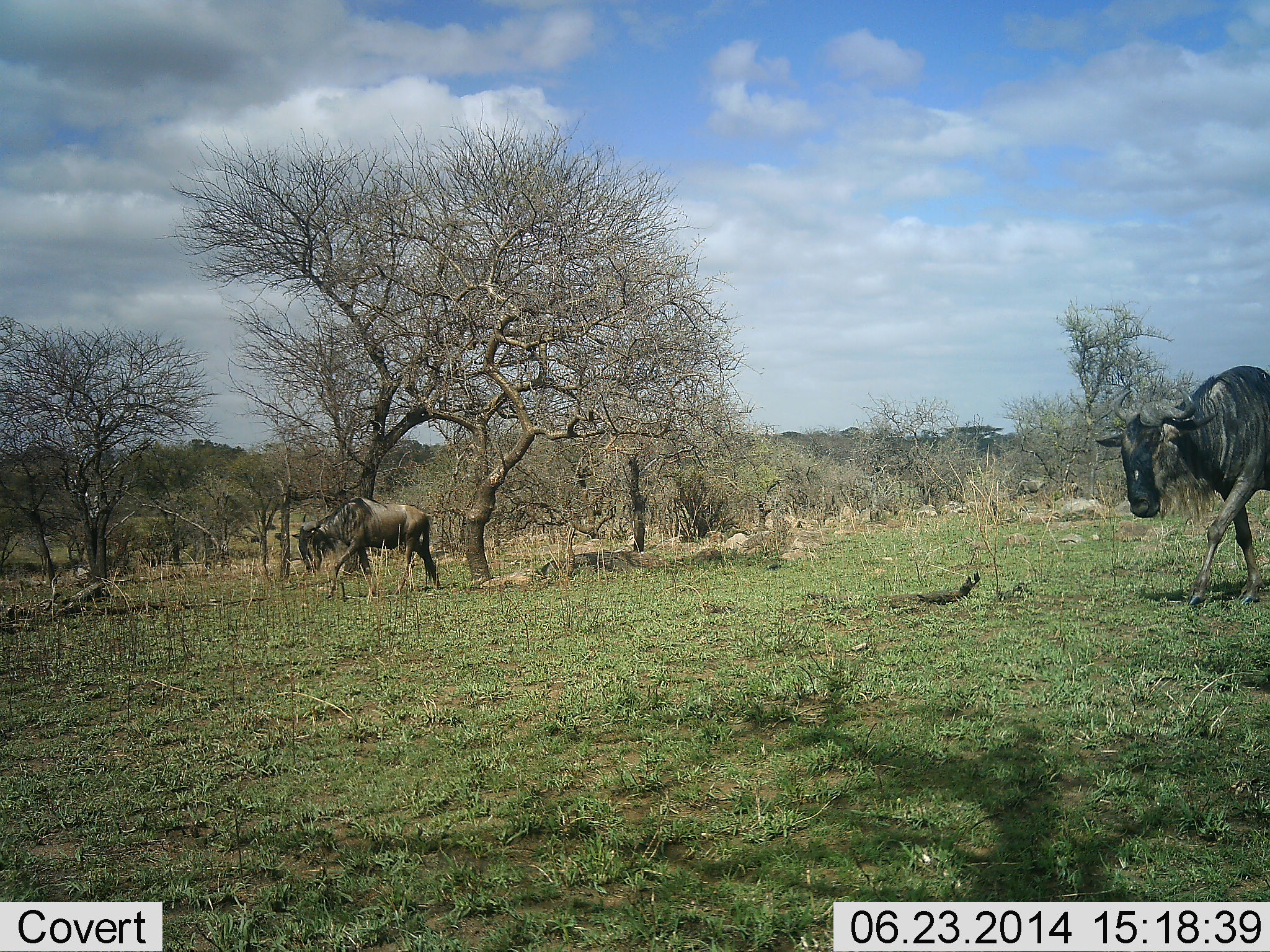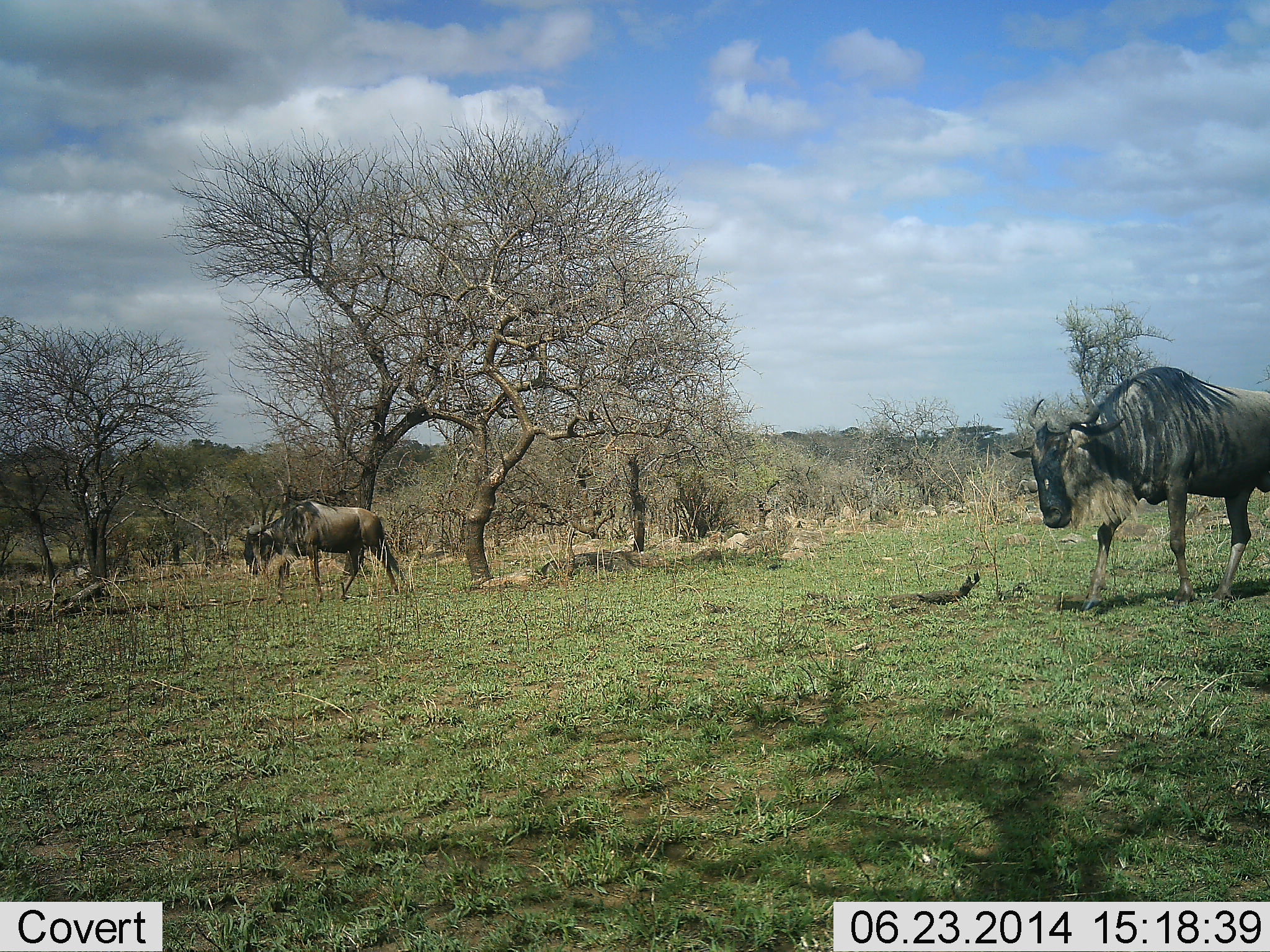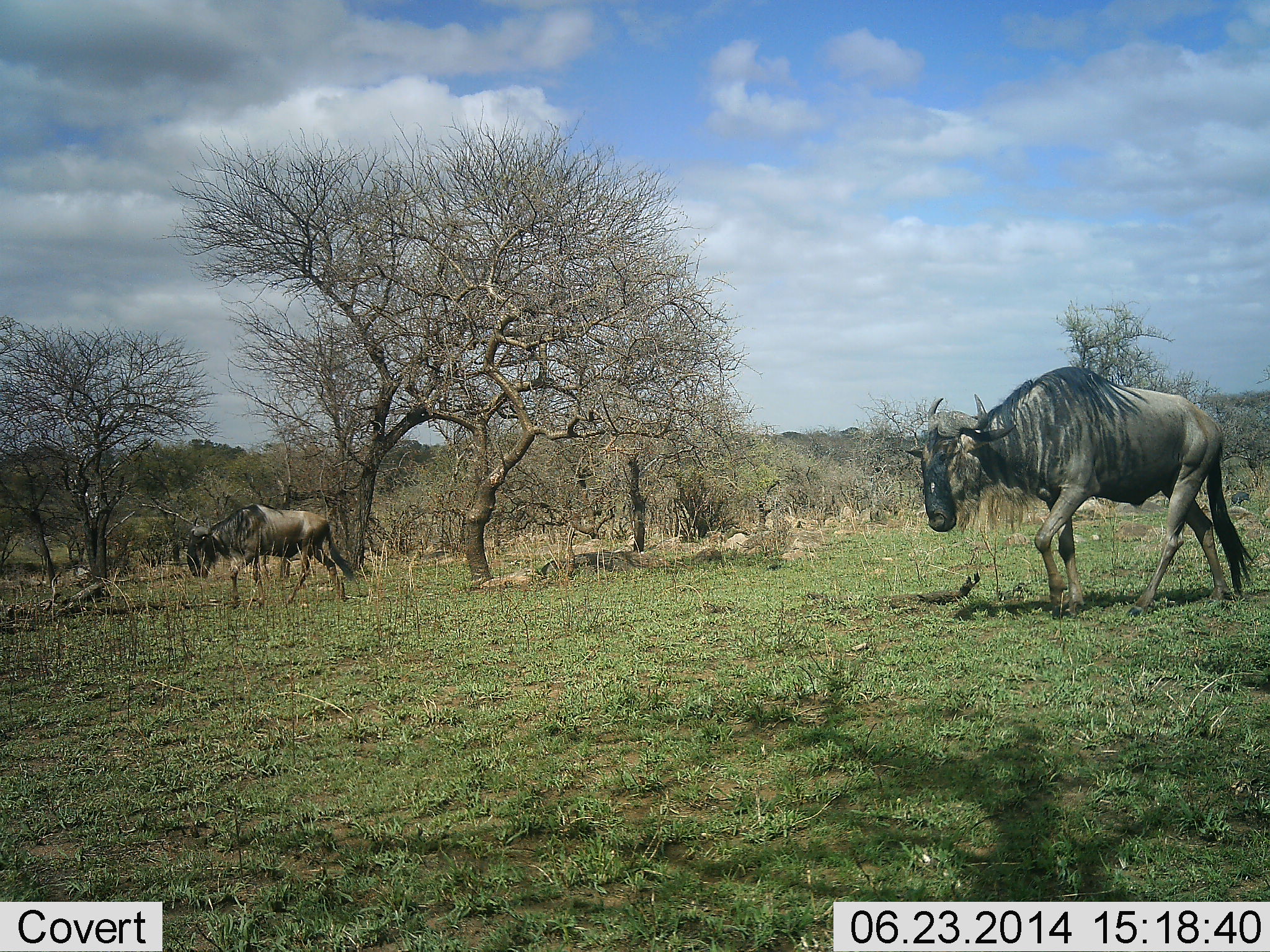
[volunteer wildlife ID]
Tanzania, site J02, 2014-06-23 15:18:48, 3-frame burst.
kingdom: Animalia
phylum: Chordata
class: Mammalia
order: Artiodactyla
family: Bovidae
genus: Connochaetes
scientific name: Connochaetes taurinus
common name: blue wildebeest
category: wildebeest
Wildebeest (blue wildebeest) (Connochaetes taurinus), count 2. Behavior (volunteer vote fractions): standing 10%, resting 0%, moving 90%, interacting 0%. Young present (vote fraction): 0%. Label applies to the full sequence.